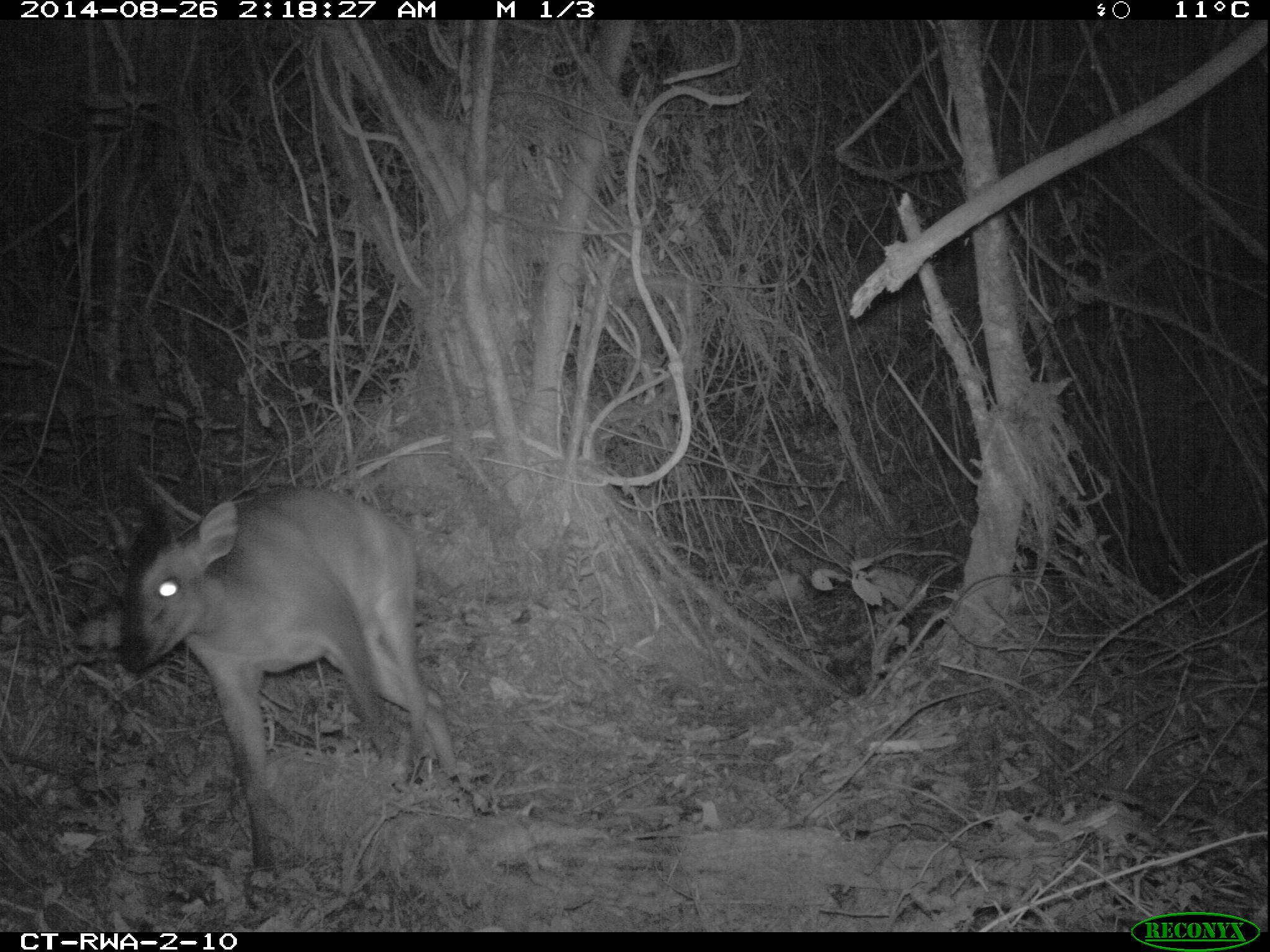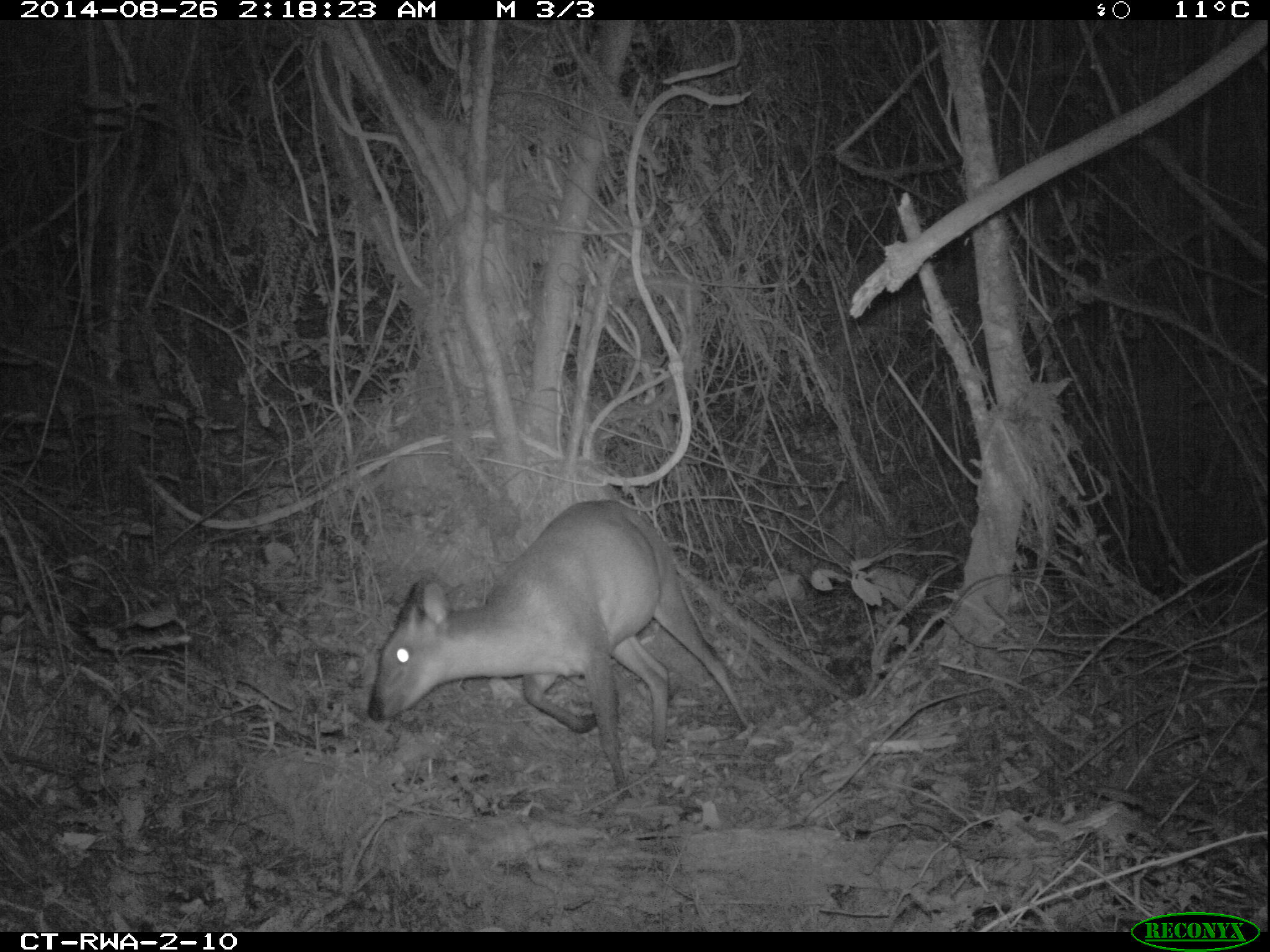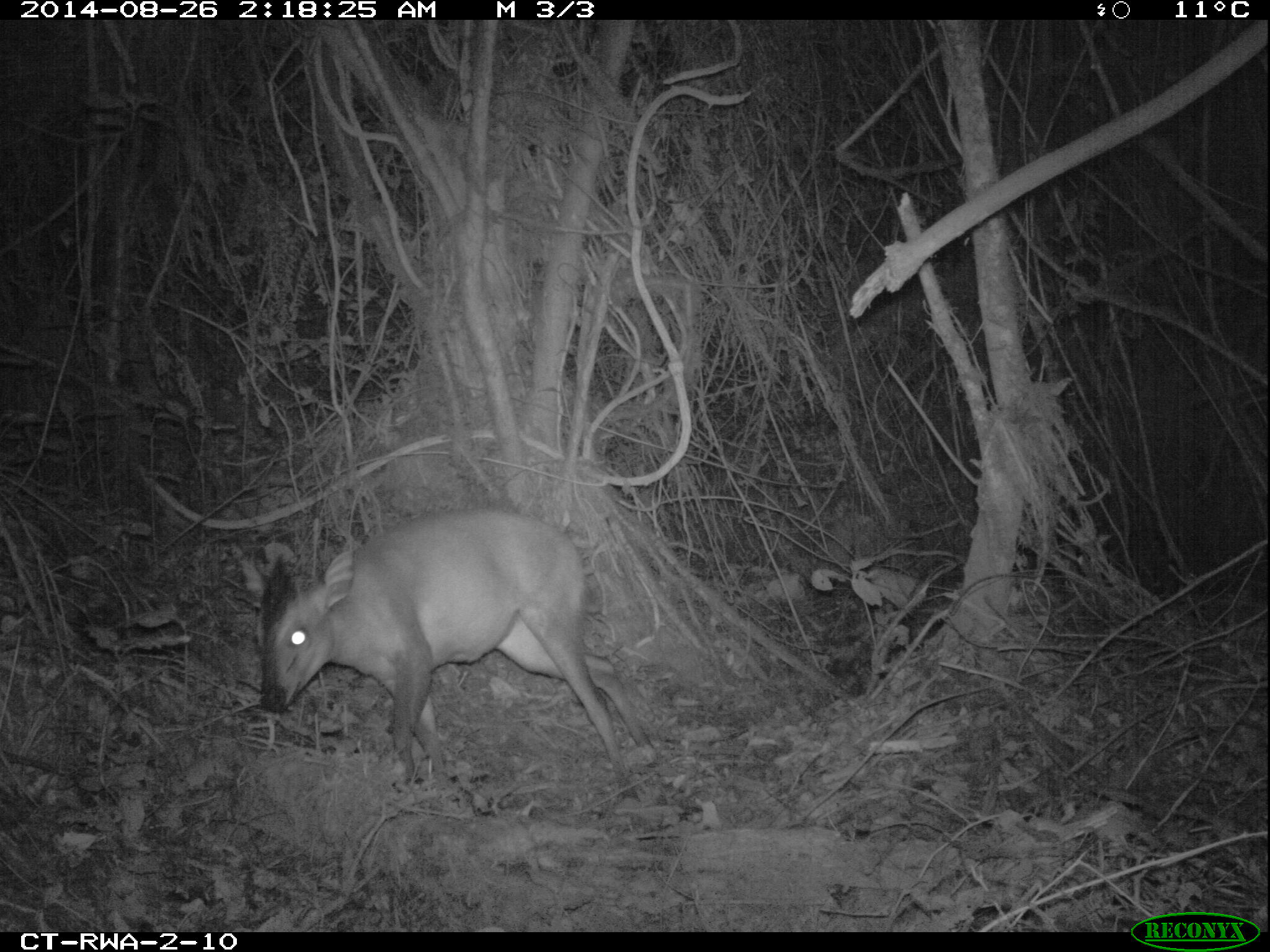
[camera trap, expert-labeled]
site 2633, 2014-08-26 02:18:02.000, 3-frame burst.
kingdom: Animalia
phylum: Chordata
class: Mammalia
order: Artiodactyla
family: Bovidae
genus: Cephalophus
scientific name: Cephalophus nigrifrons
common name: black-fronted duiker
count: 1